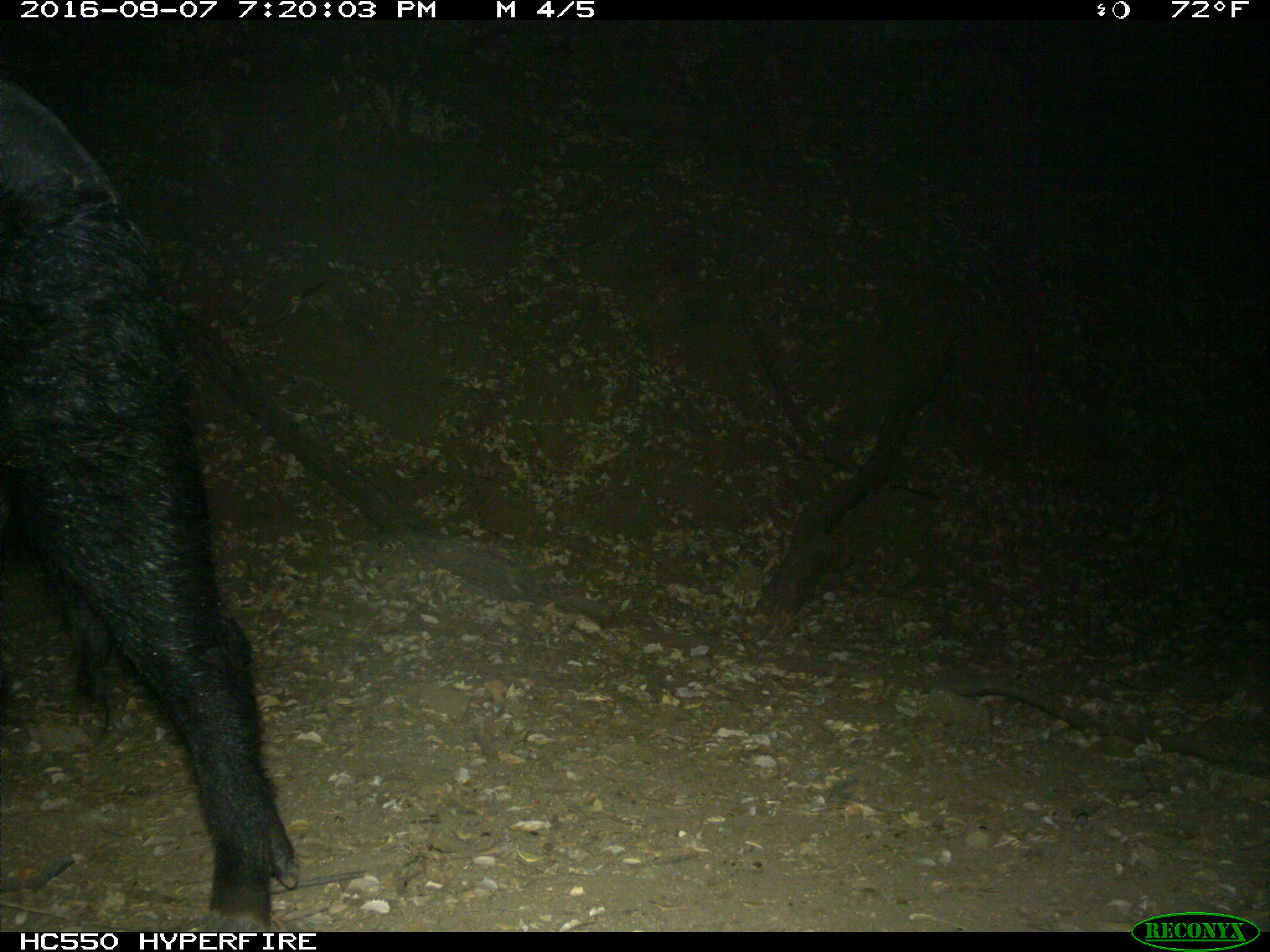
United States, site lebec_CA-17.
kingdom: Animalia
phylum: Chordata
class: Mammalia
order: Artiodactyla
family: Suidae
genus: Sus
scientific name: Sus scrofa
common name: wild boar